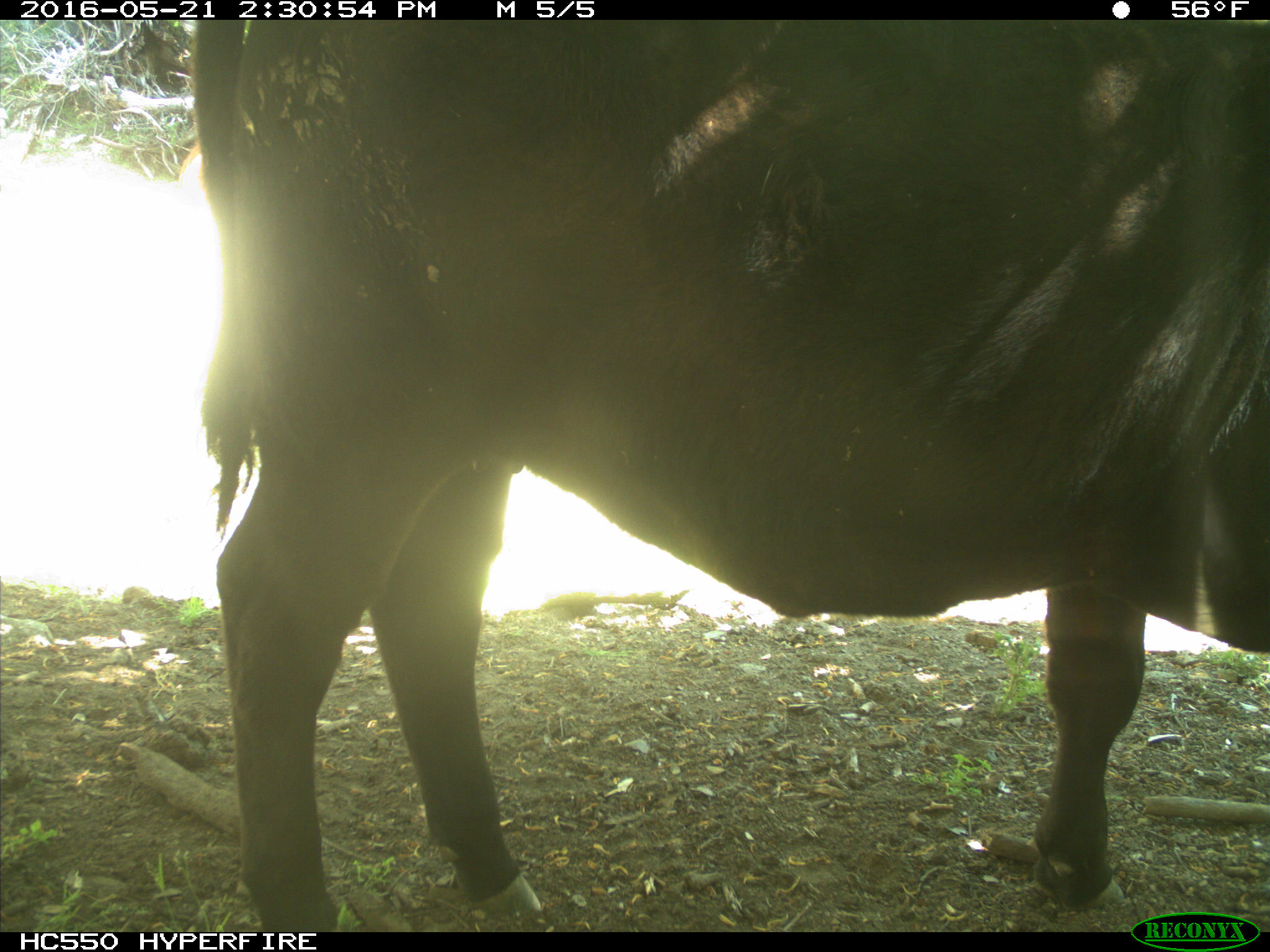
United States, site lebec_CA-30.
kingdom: Animalia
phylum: Chordata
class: Mammalia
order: Artiodactyla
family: Bovidae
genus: Bos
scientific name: Bos taurus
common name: domestic cow